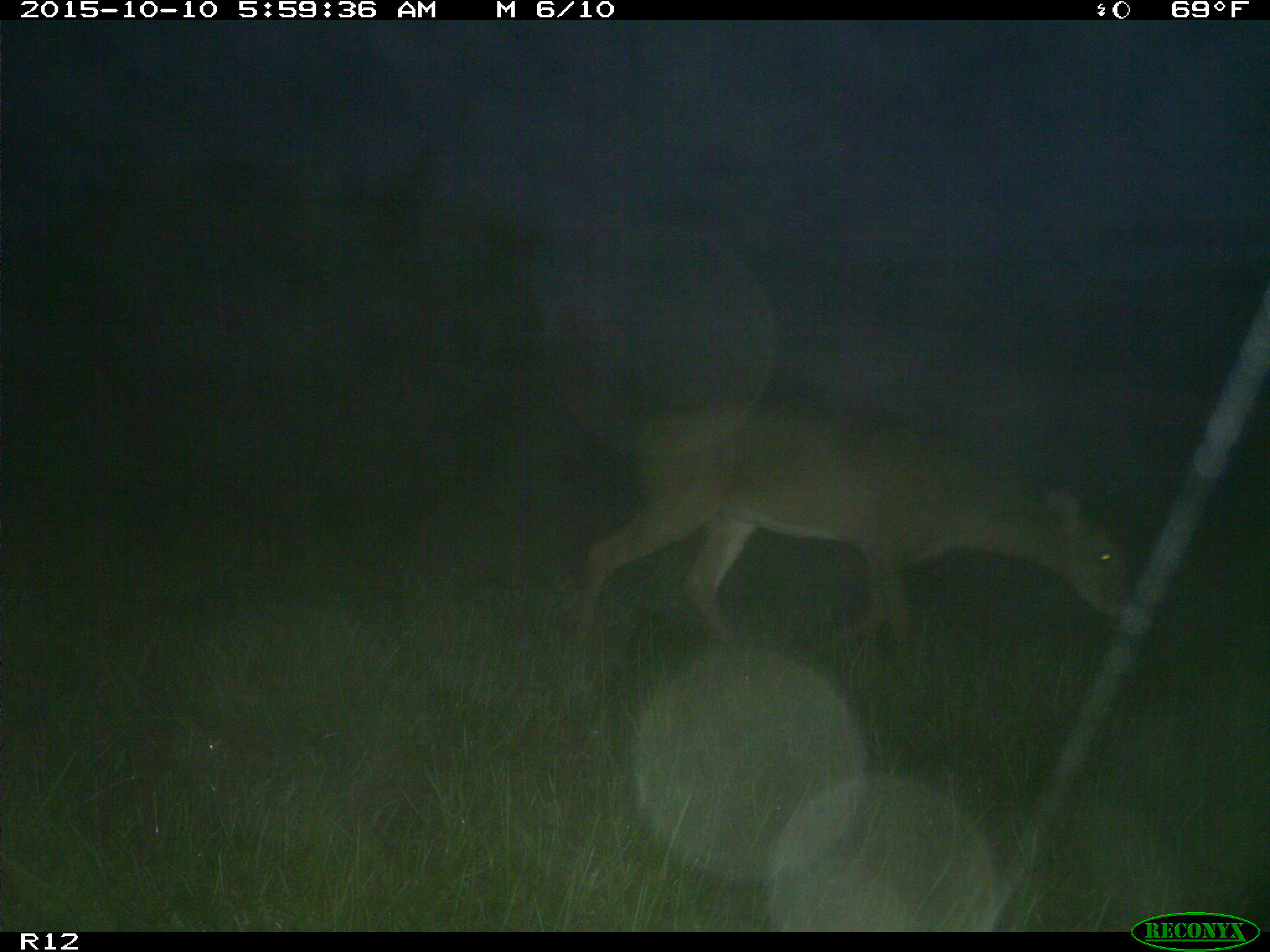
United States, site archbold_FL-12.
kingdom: Animalia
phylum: Chordata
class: Mammalia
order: Artiodactyla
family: Cervidae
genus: Odocoileus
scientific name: Odocoileus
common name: deer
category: unidentified deer